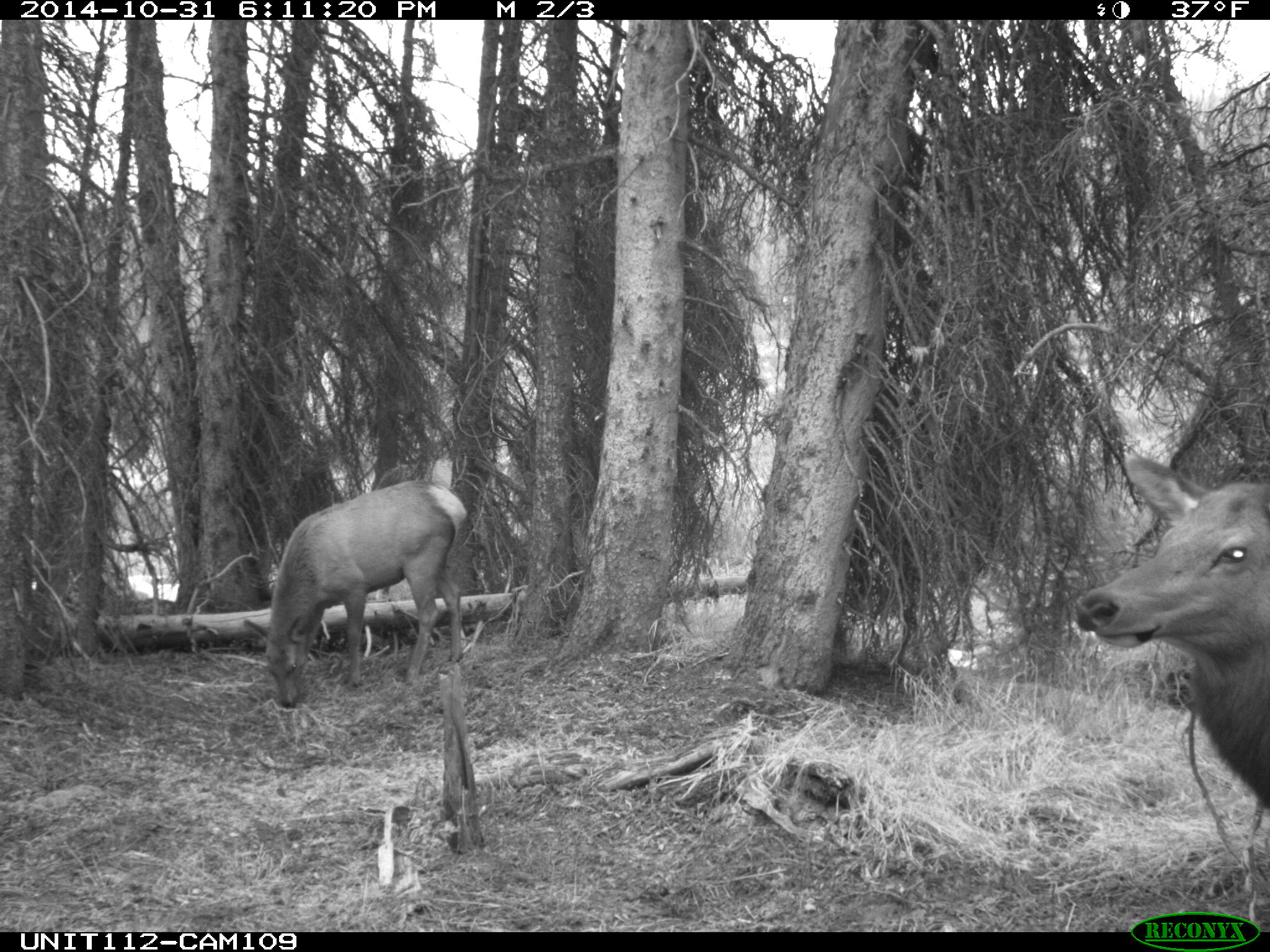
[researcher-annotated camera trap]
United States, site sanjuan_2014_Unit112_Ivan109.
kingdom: Animalia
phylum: Chordata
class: Mammalia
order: Artiodactyla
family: Cervidae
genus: Cervus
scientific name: Cervus elaphus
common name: red deer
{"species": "Cervus elaphus (red deer)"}